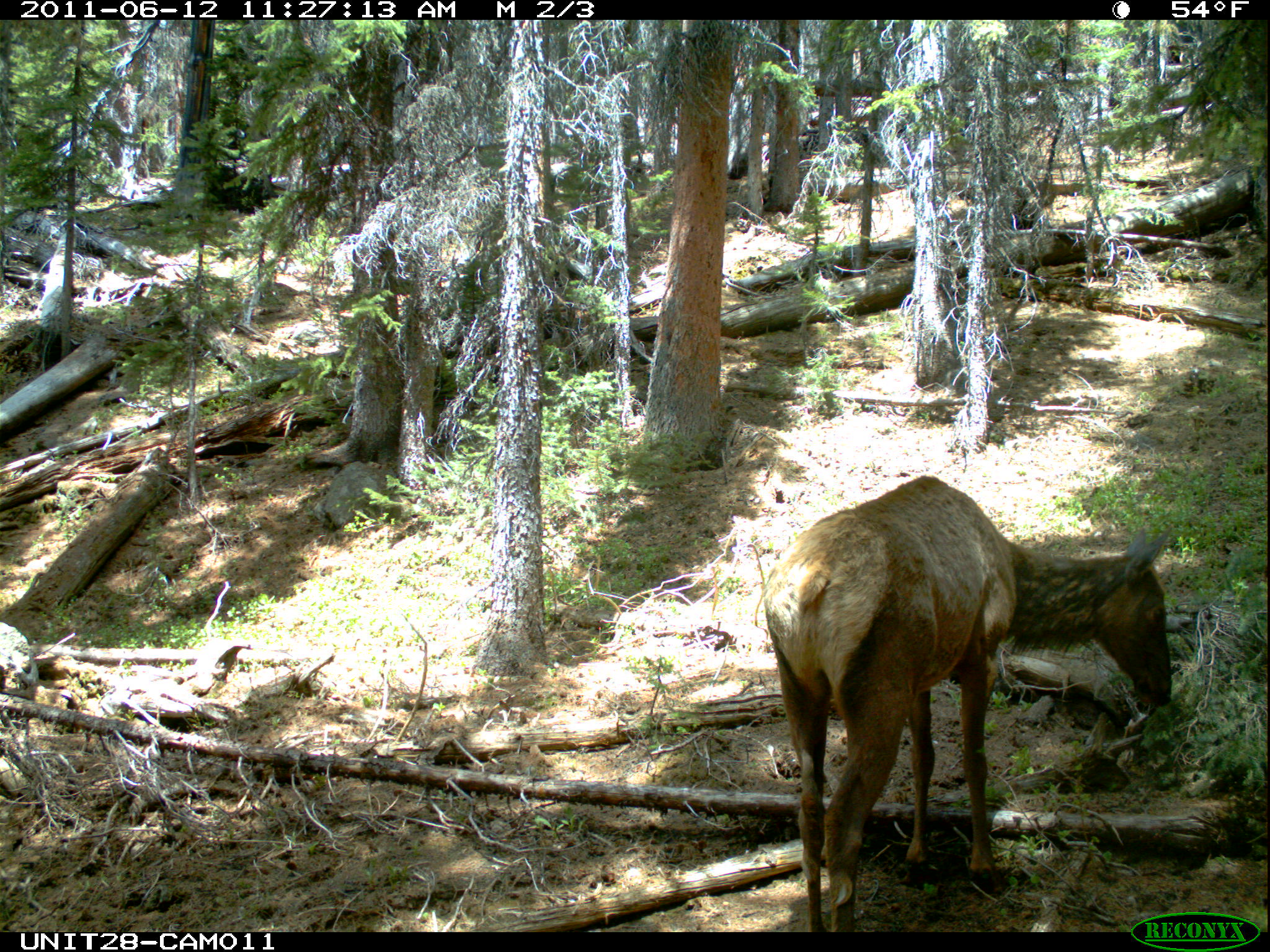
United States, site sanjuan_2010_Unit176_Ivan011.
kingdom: Animalia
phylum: Chordata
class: Mammalia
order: Artiodactyla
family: Cervidae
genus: Cervus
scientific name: Cervus elaphus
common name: red deer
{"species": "Cervus elaphus (red deer)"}